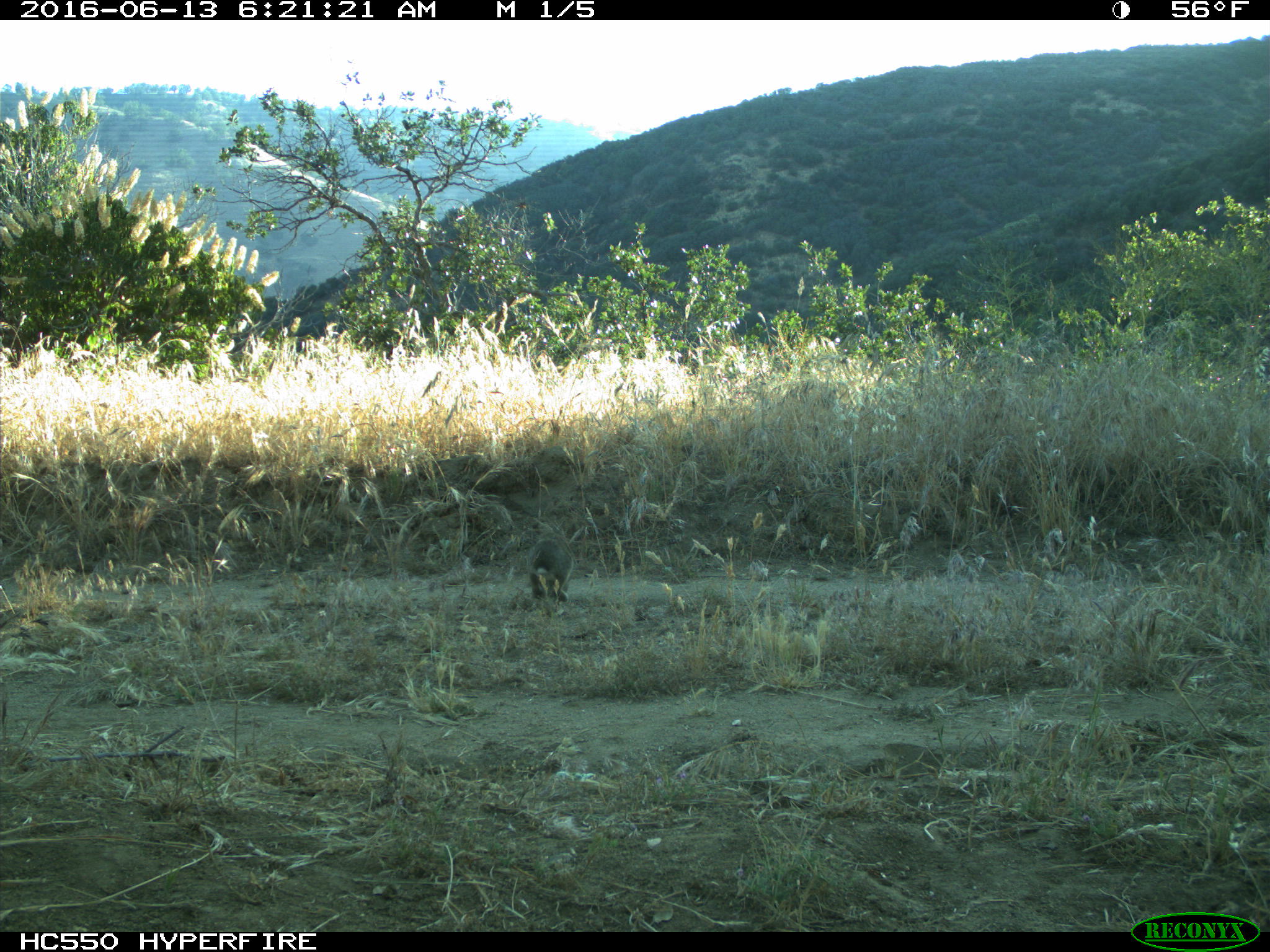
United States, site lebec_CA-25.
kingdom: Animalia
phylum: Chordata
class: Mammalia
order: Lagomorpha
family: Leporidae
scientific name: Leporidae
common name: rabbits and hares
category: unidentified rabbit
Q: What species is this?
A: Unidentified rabbit (rabbits and hares) (Leporidae).